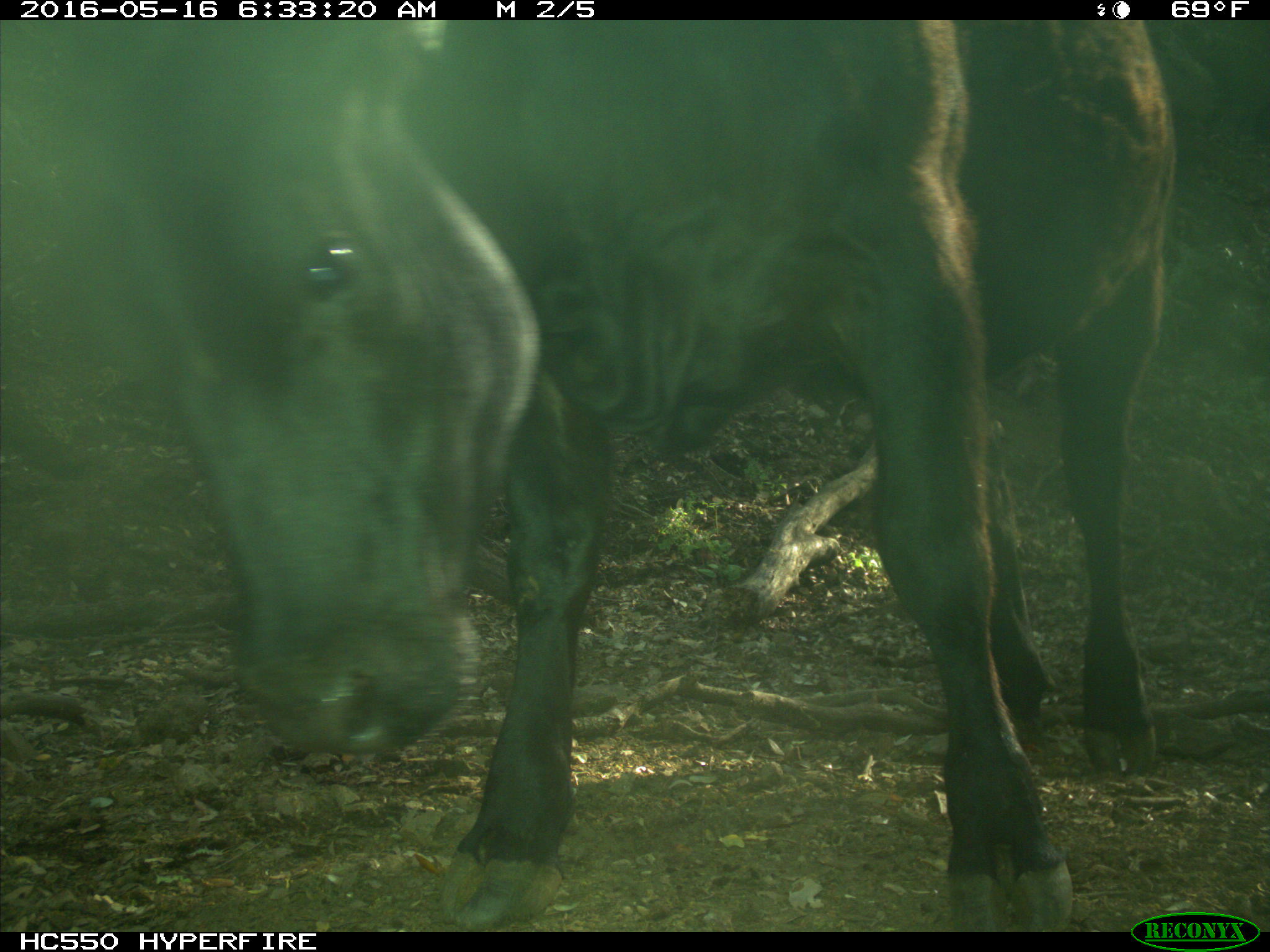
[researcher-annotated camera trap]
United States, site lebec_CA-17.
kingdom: Animalia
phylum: Chordata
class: Mammalia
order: Artiodactyla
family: Bovidae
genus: Bos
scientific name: Bos taurus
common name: domestic cow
Bos taurus (domestic cow).